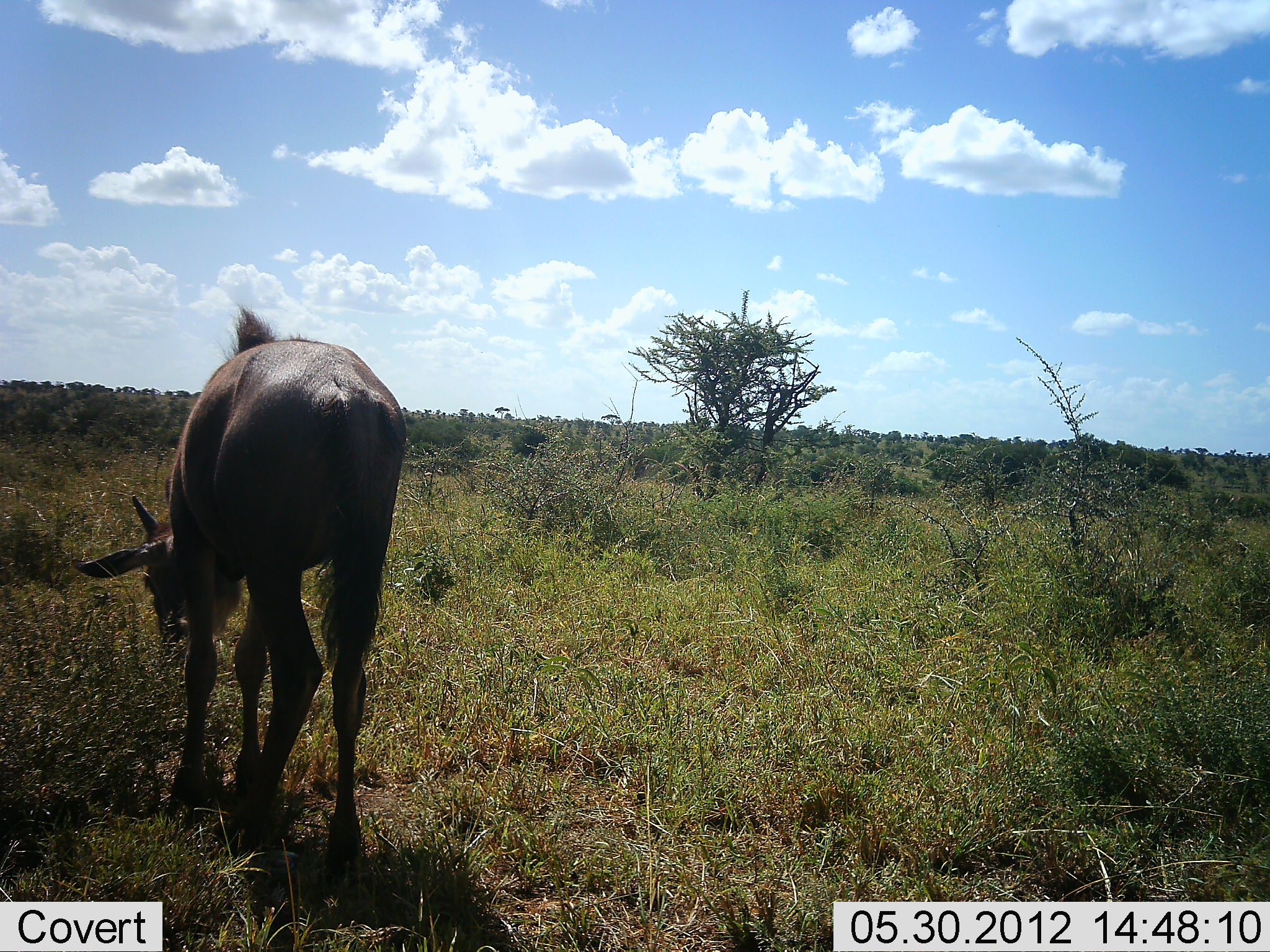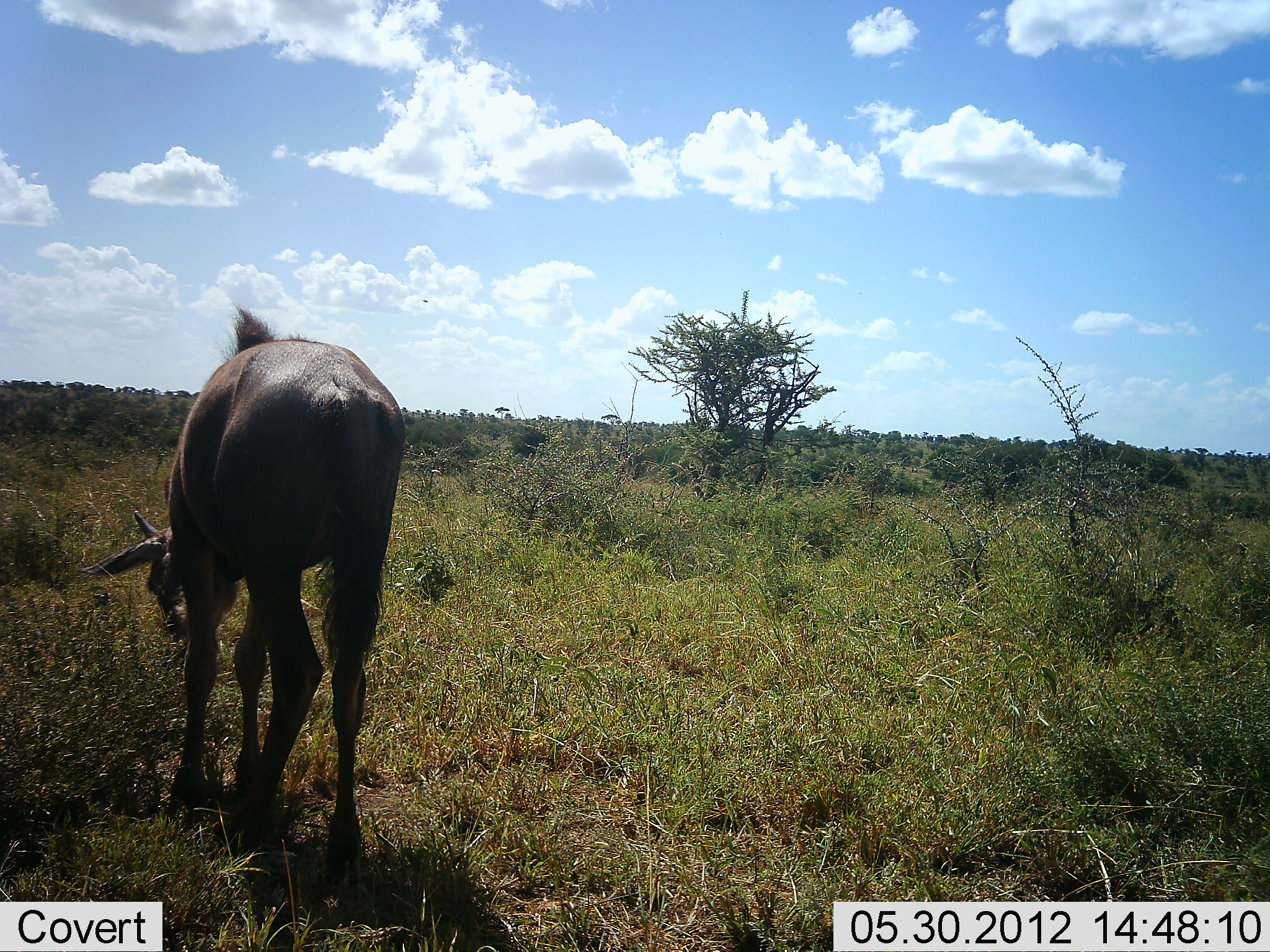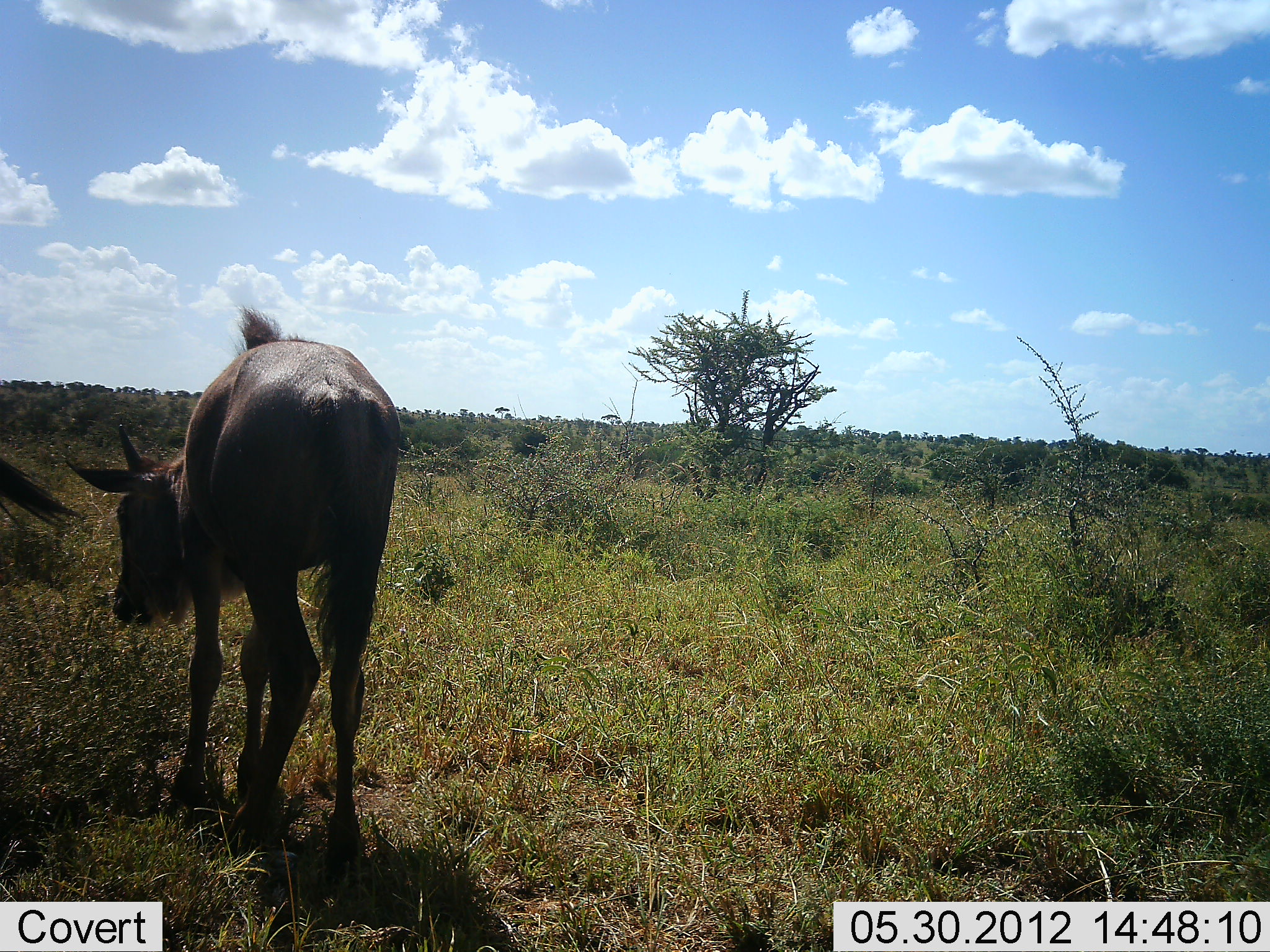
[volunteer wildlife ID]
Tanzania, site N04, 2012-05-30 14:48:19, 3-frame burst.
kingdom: Animalia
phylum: Chordata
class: Mammalia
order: Artiodactyla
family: Bovidae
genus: Connochaetes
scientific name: Connochaetes taurinus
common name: blue wildebeest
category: wildebeest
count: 2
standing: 30%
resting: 0%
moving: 10%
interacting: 0%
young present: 10%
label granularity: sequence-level